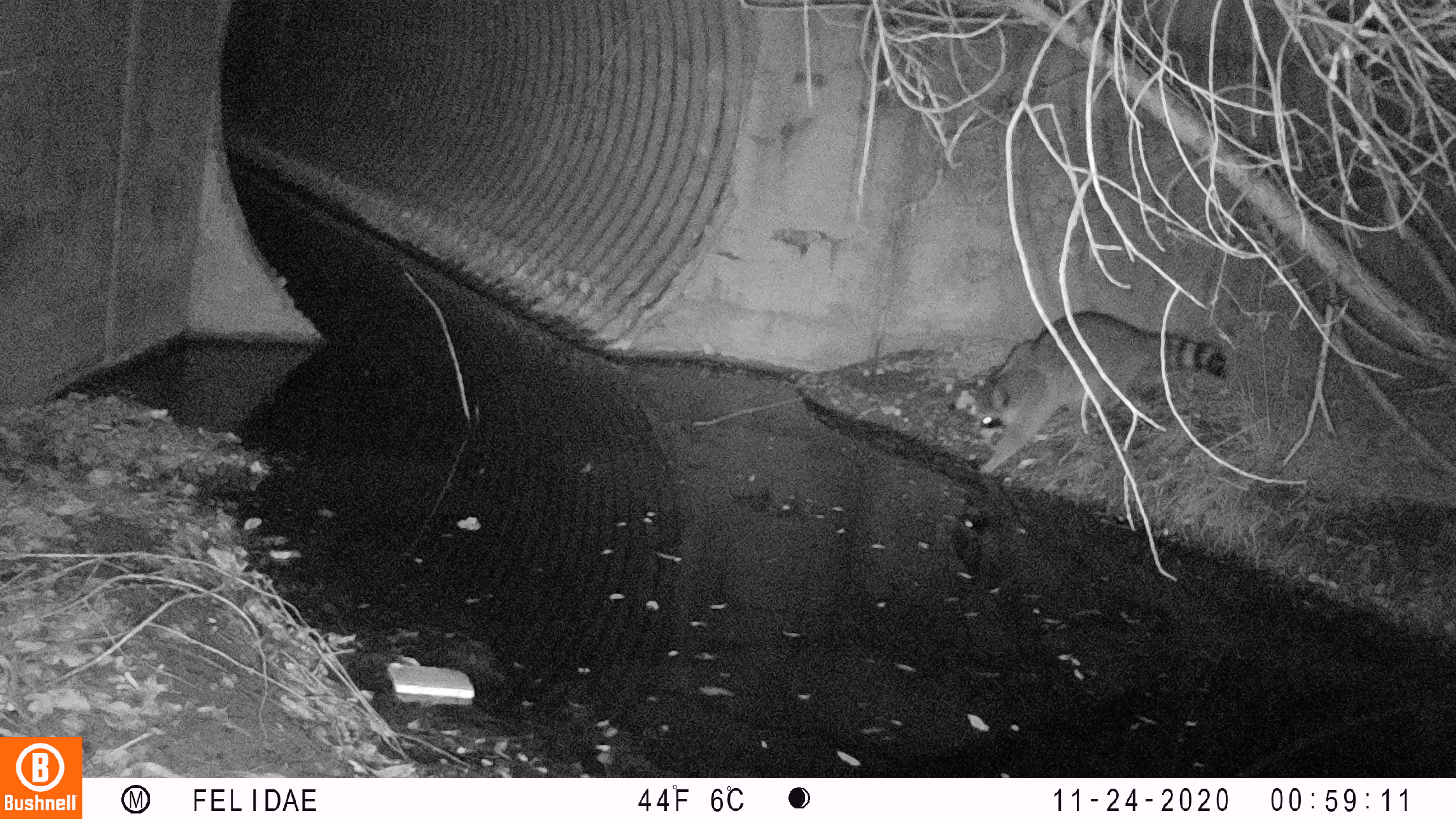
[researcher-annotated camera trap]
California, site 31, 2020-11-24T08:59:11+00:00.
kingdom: Animalia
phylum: Chordata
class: Mammalia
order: Carnivora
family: Procyonidae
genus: Procyon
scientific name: Procyon lotor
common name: raccoon